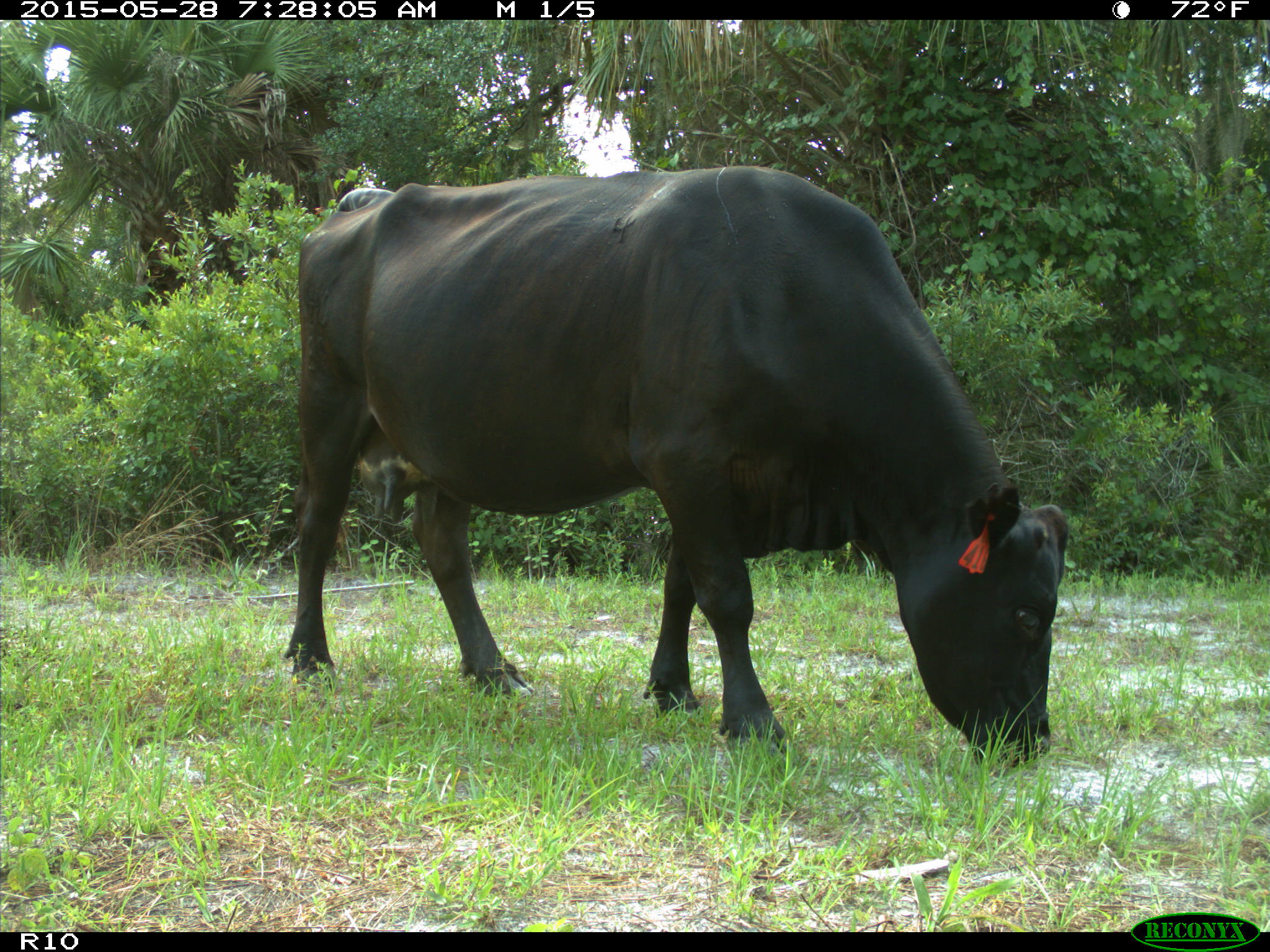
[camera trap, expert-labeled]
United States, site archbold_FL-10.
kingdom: Animalia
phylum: Chordata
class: Mammalia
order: Artiodactyla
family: Bovidae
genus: Bos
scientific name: Bos taurus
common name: domestic cow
Bos taurus (domestic cow).